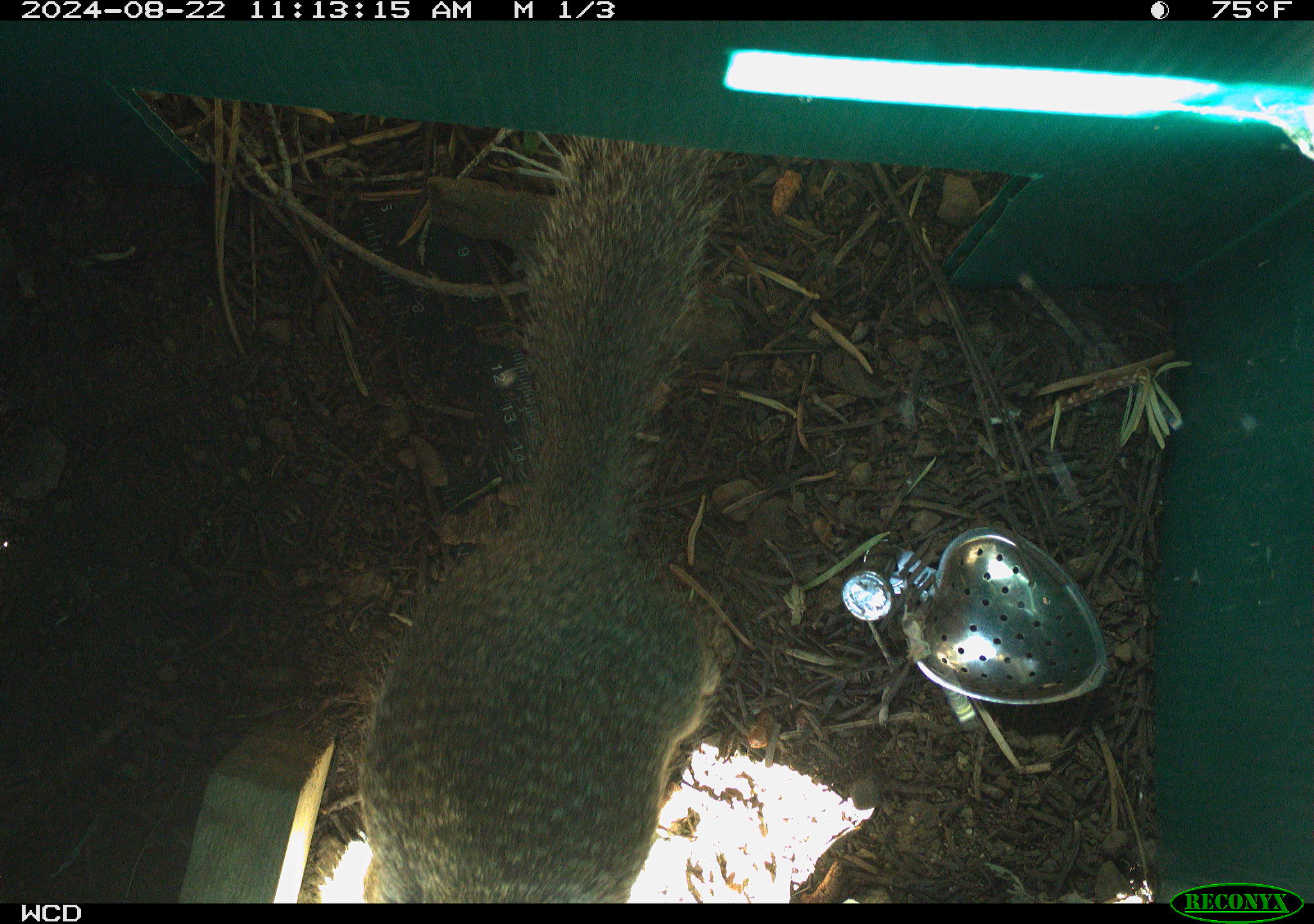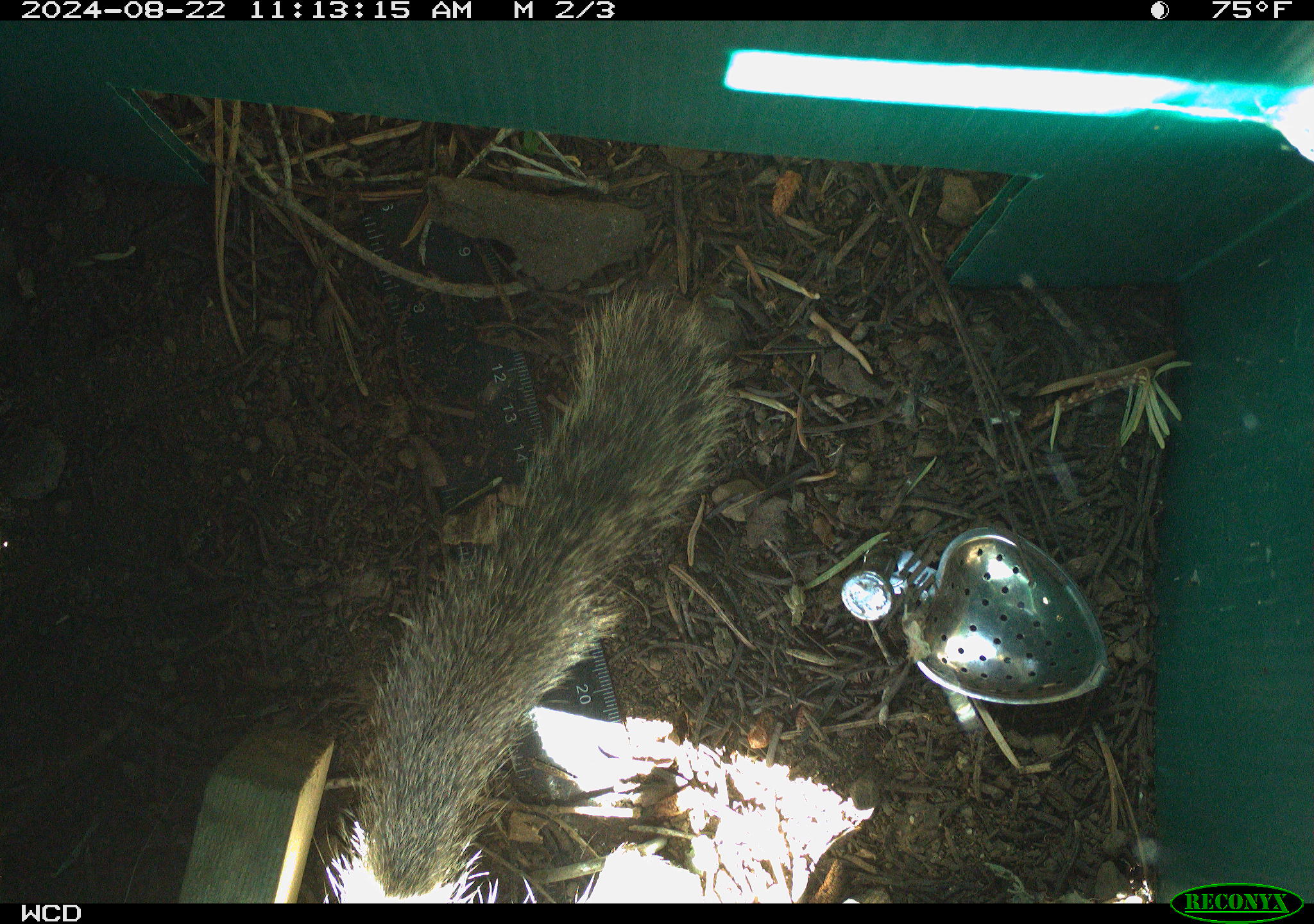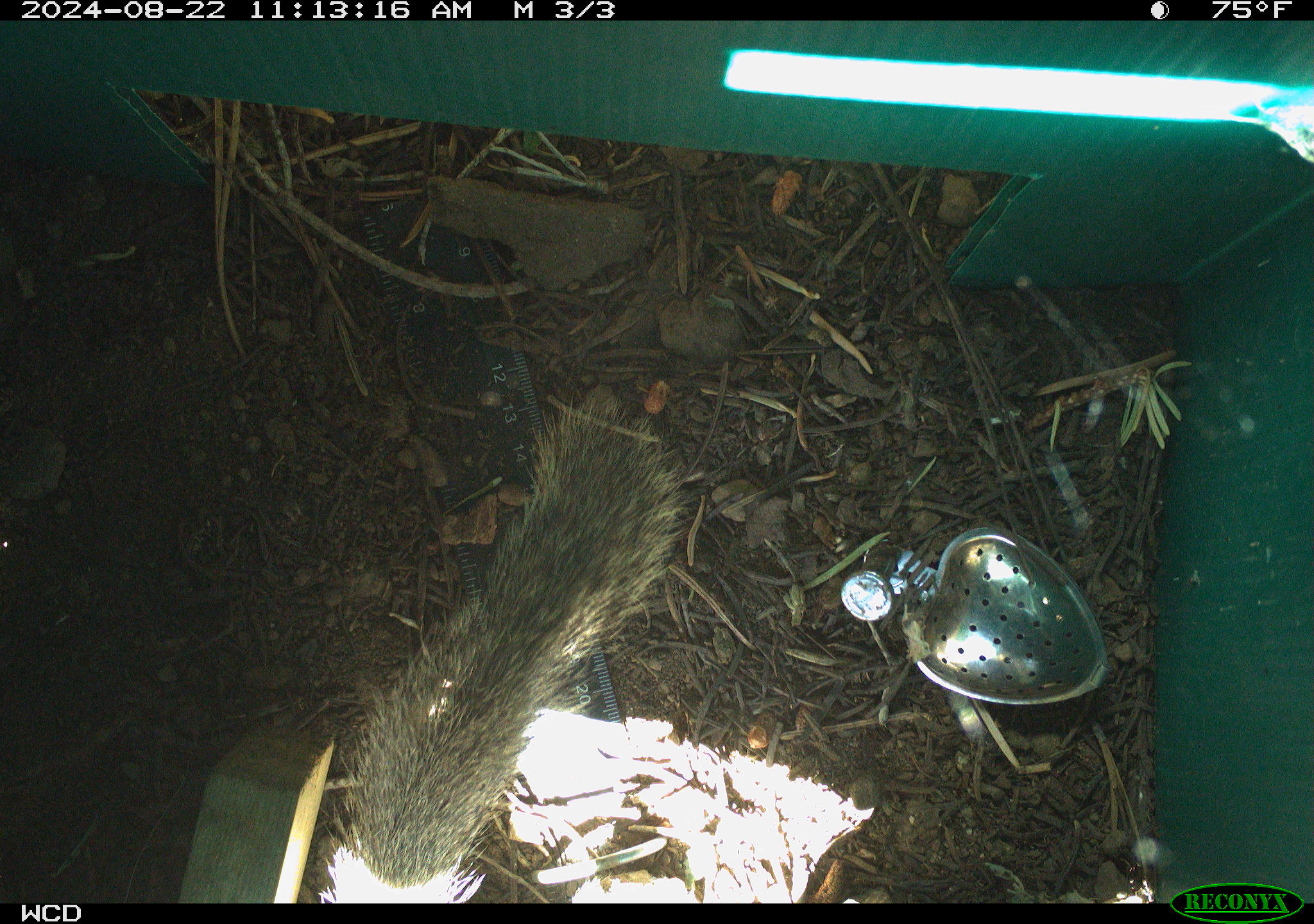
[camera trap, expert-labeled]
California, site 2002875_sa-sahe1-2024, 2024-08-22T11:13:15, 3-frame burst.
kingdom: Animalia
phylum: Chordata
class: Mammalia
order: Rodentia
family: Sciuridae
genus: Otospermophilus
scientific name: Otospermophilus beecheyi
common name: california ground squirrel